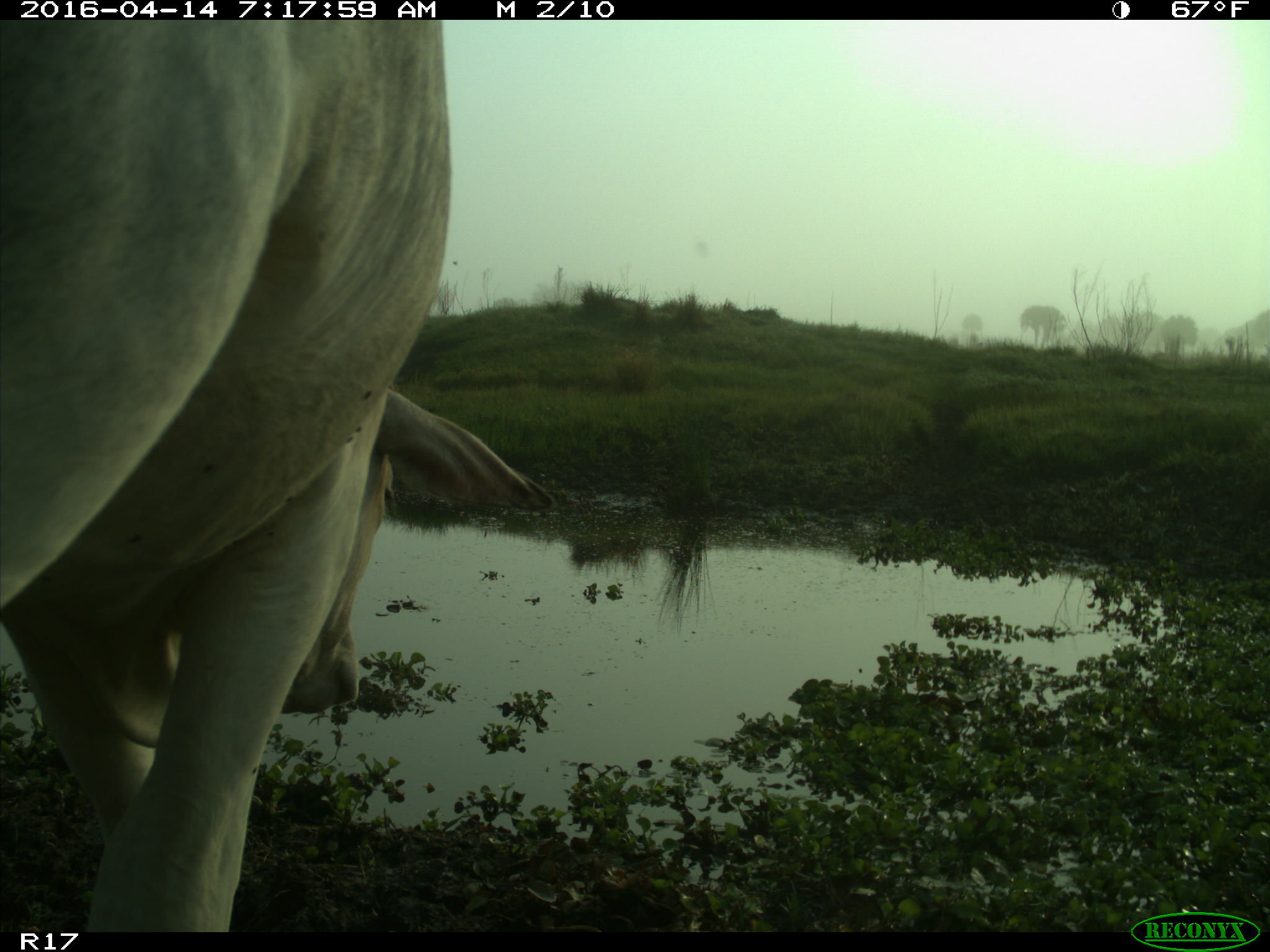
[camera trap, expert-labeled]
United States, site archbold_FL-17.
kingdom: Animalia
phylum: Chordata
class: Mammalia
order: Artiodactyla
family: Bovidae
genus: Bos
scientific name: Bos taurus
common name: domestic cow